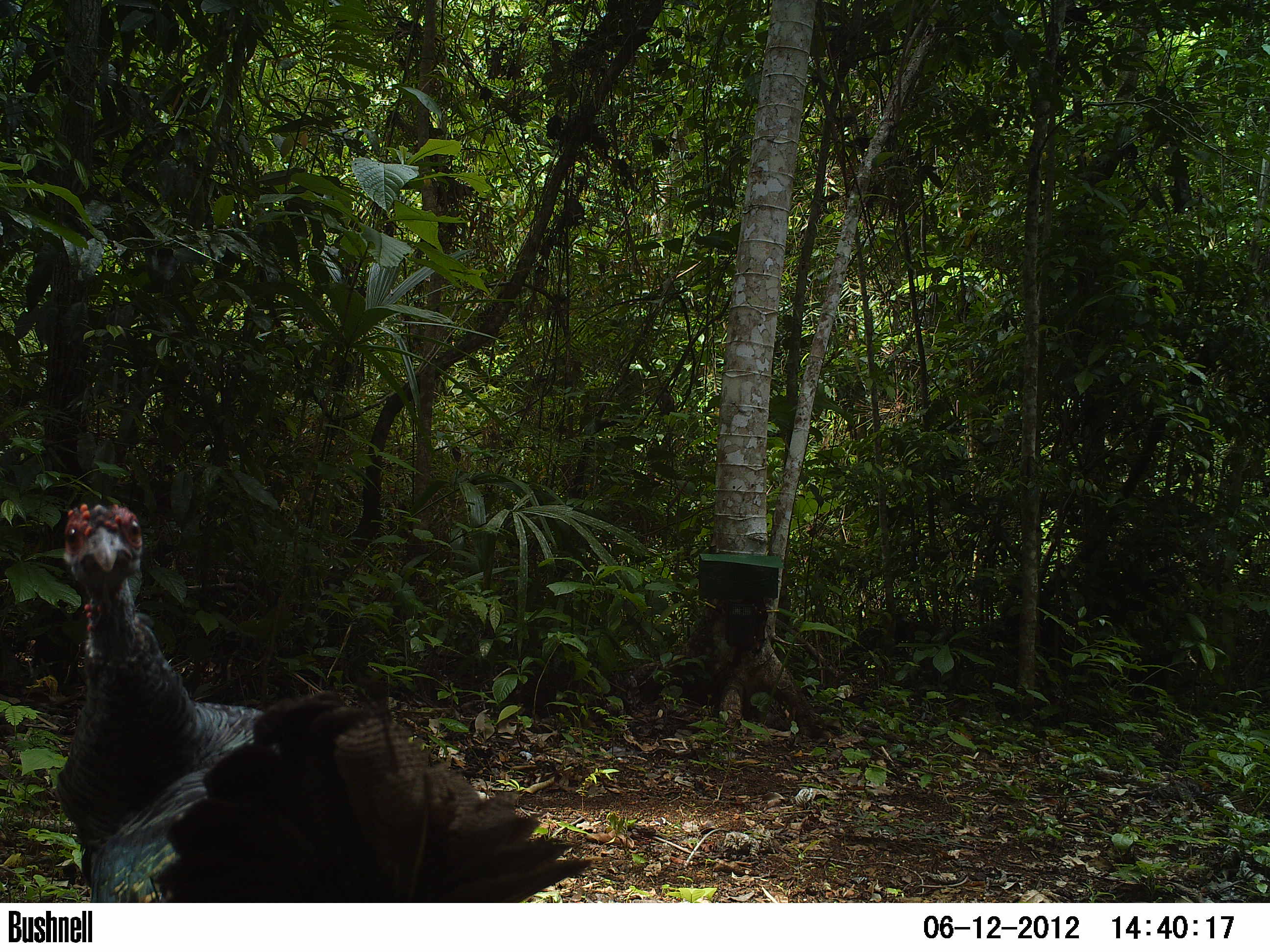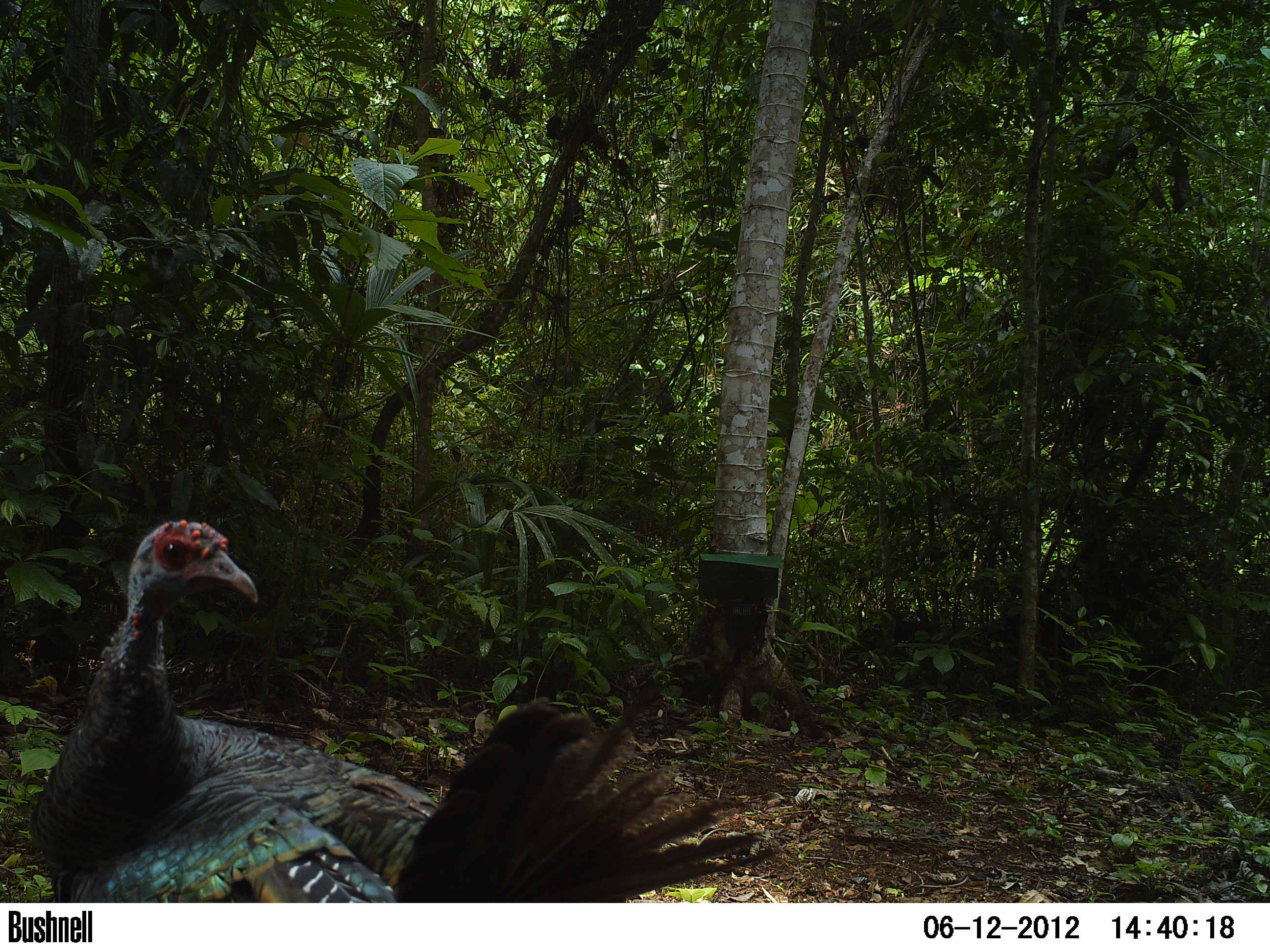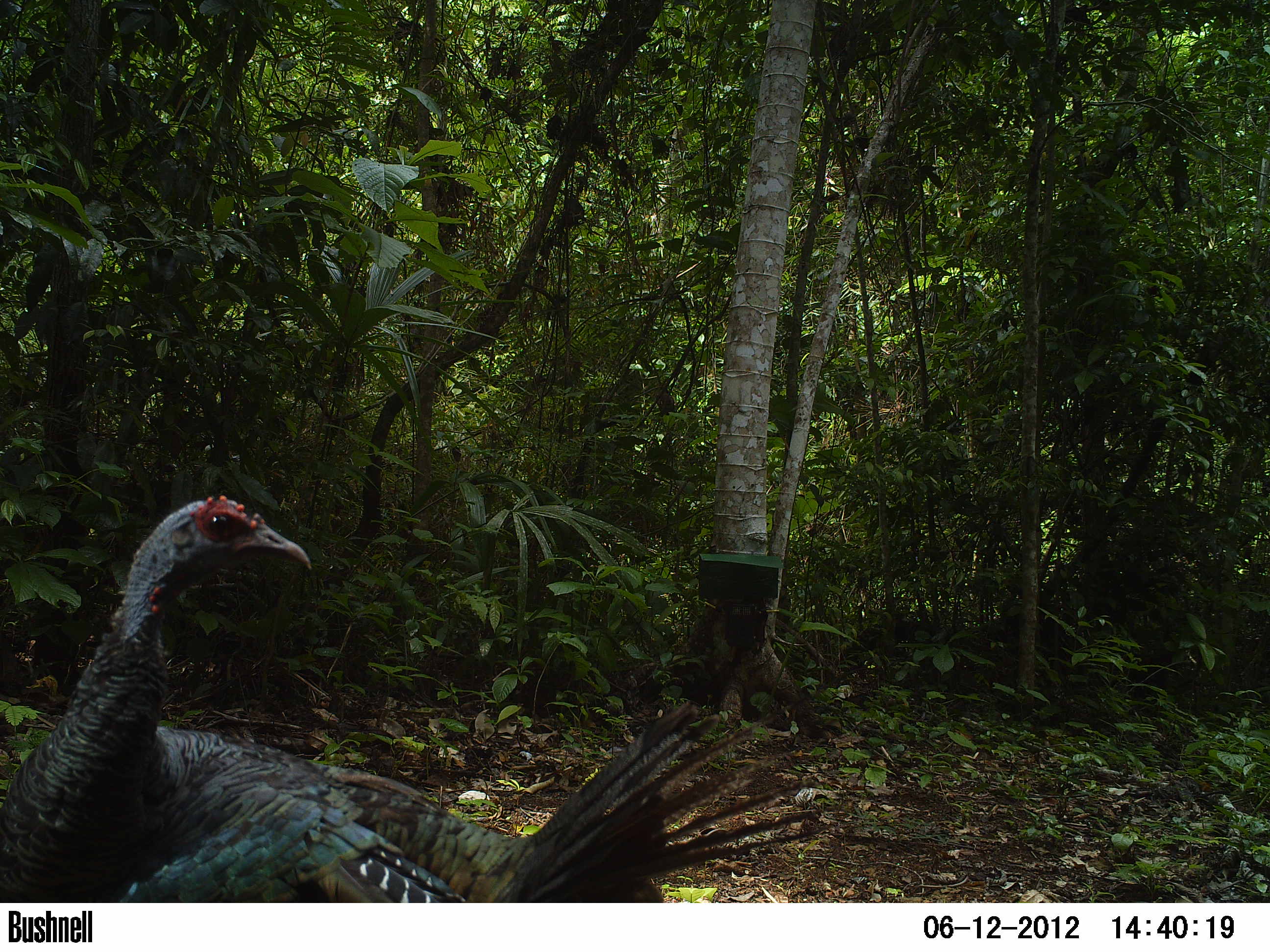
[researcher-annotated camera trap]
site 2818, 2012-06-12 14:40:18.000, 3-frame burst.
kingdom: Animalia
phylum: Chordata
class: Aves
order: Galliformes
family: Phasianidae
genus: Meleagris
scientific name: Meleagris ocellata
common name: ocellated turkey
Meleagris ocellata (ocellated turkey), count 1, age adult.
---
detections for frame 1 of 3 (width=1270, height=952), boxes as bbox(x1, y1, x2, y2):
meleagris ocellata: bbox(55, 501, 594, 902)